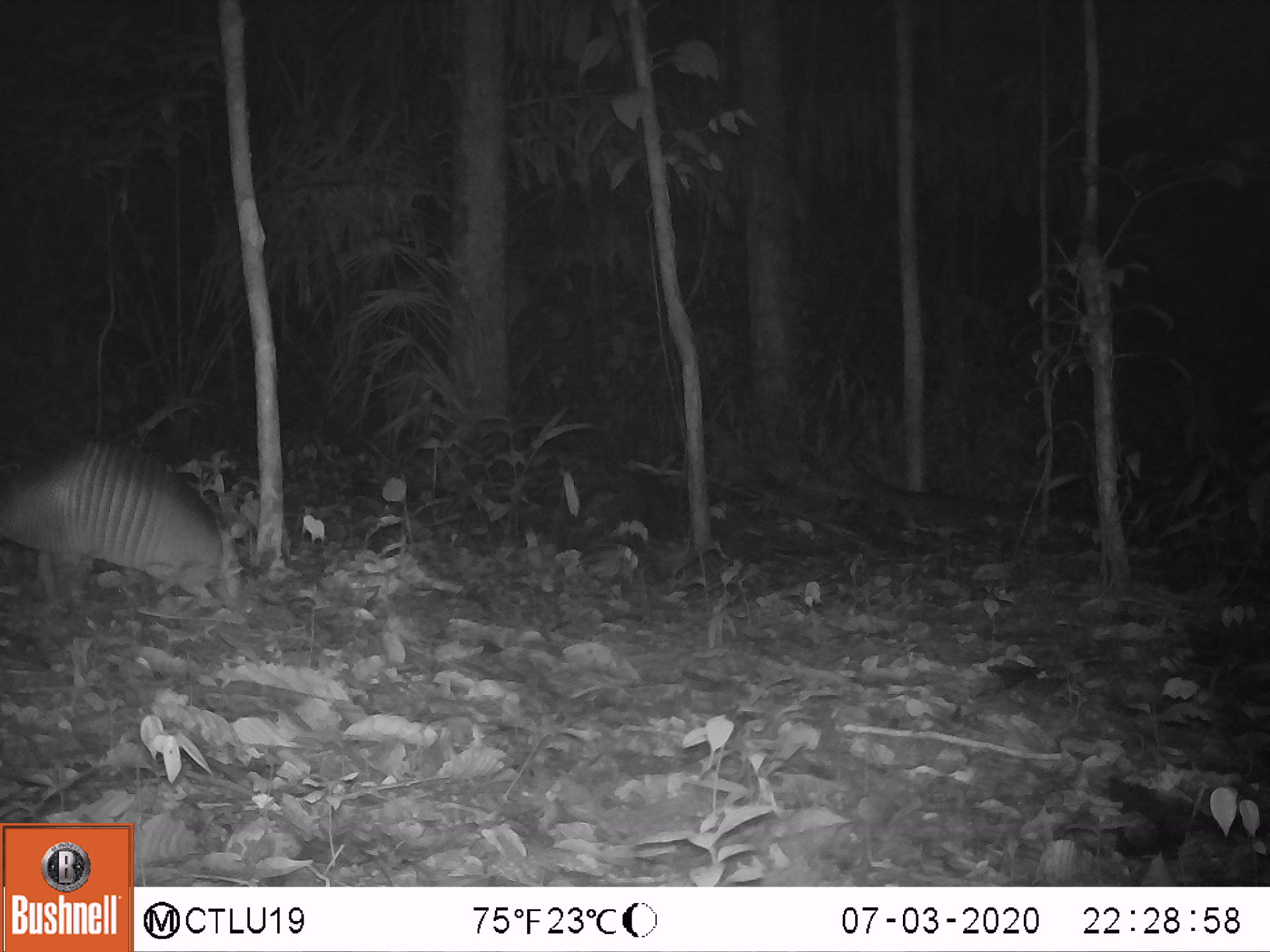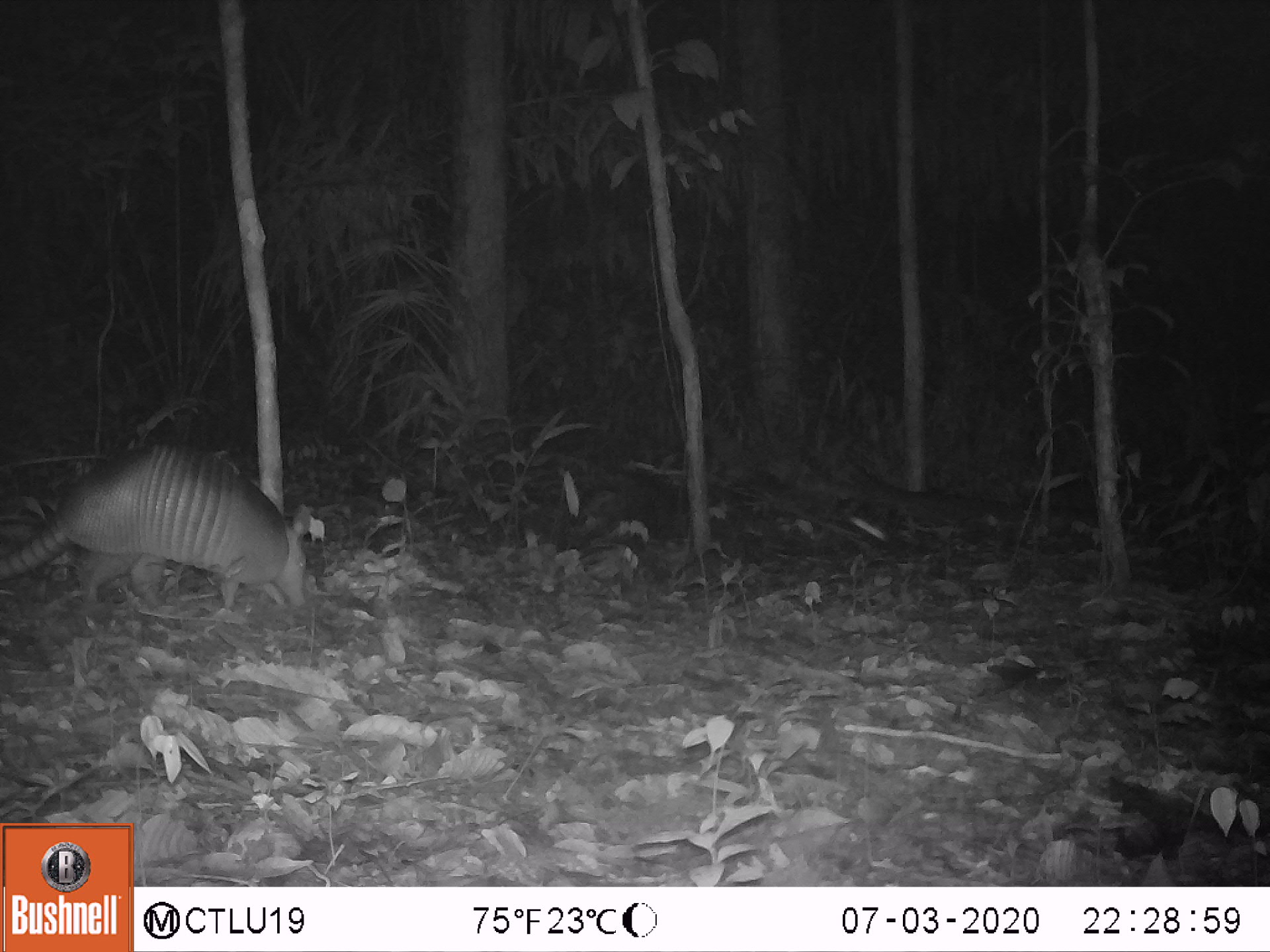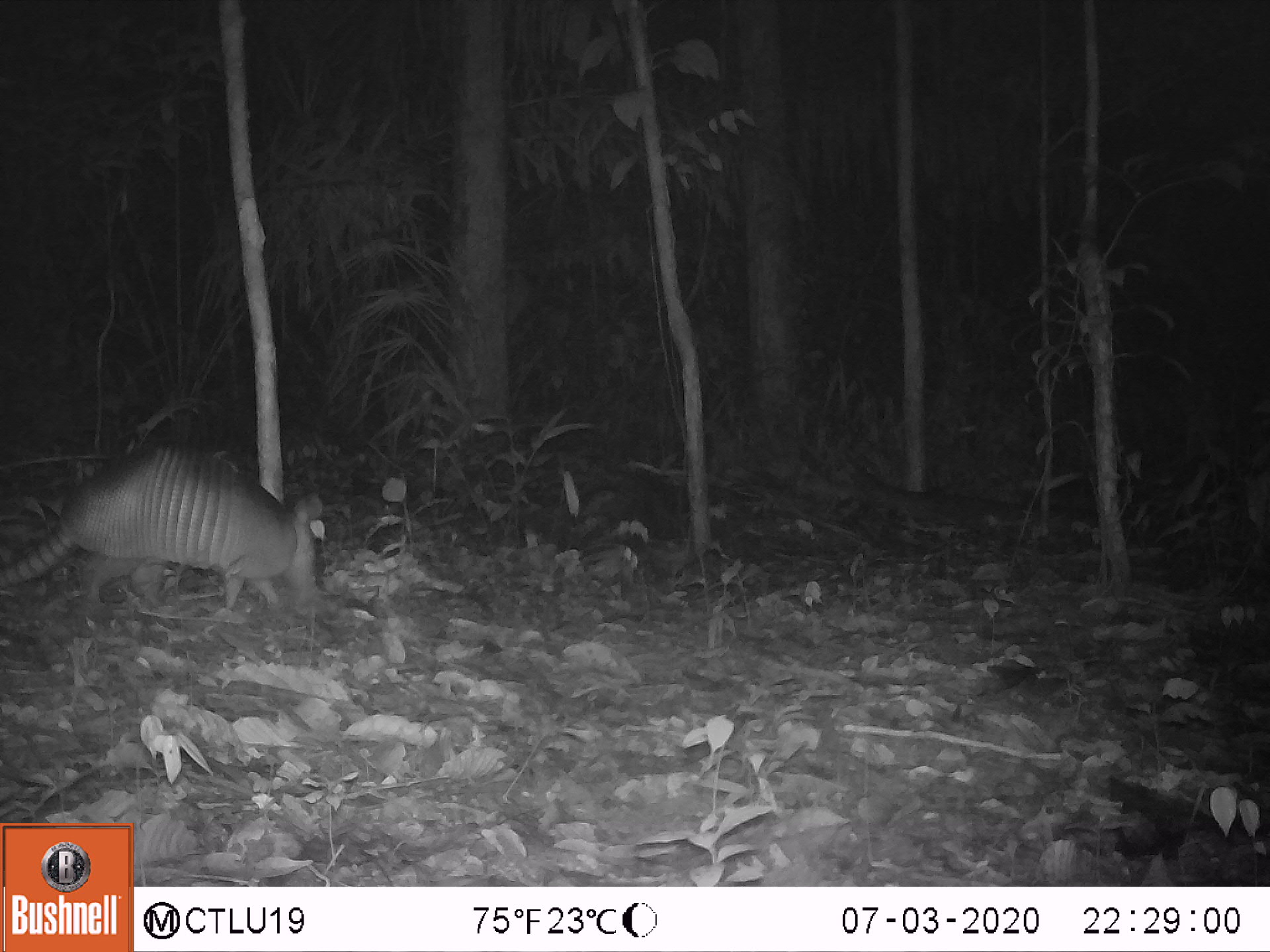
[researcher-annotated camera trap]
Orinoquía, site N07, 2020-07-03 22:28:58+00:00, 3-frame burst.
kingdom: Animalia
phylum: Chordata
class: Mammalia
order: Cingulata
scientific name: Cingulata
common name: armadillo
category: unknown armadillo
Unknown armadillo (armadillo) (Cingulata).